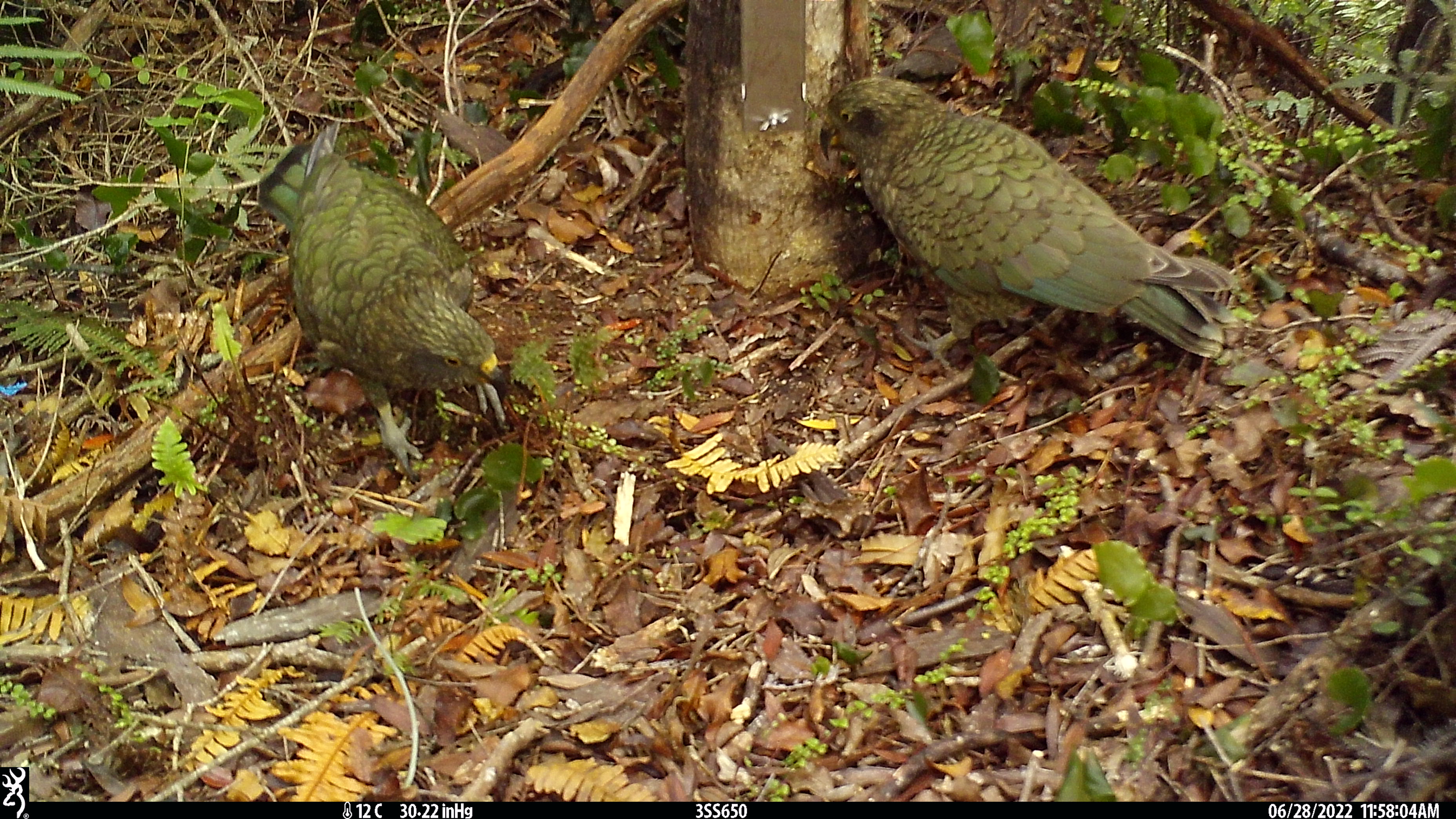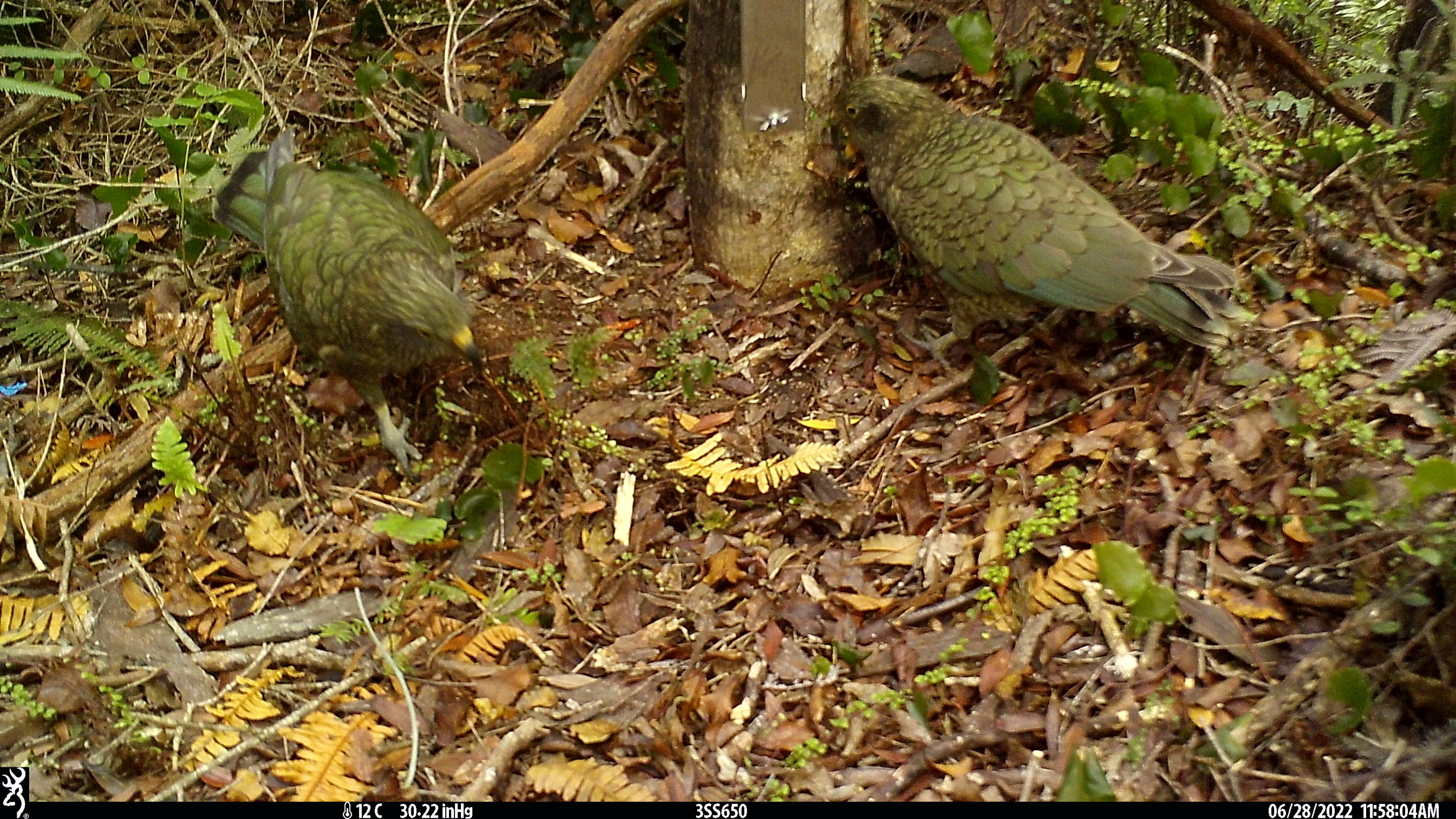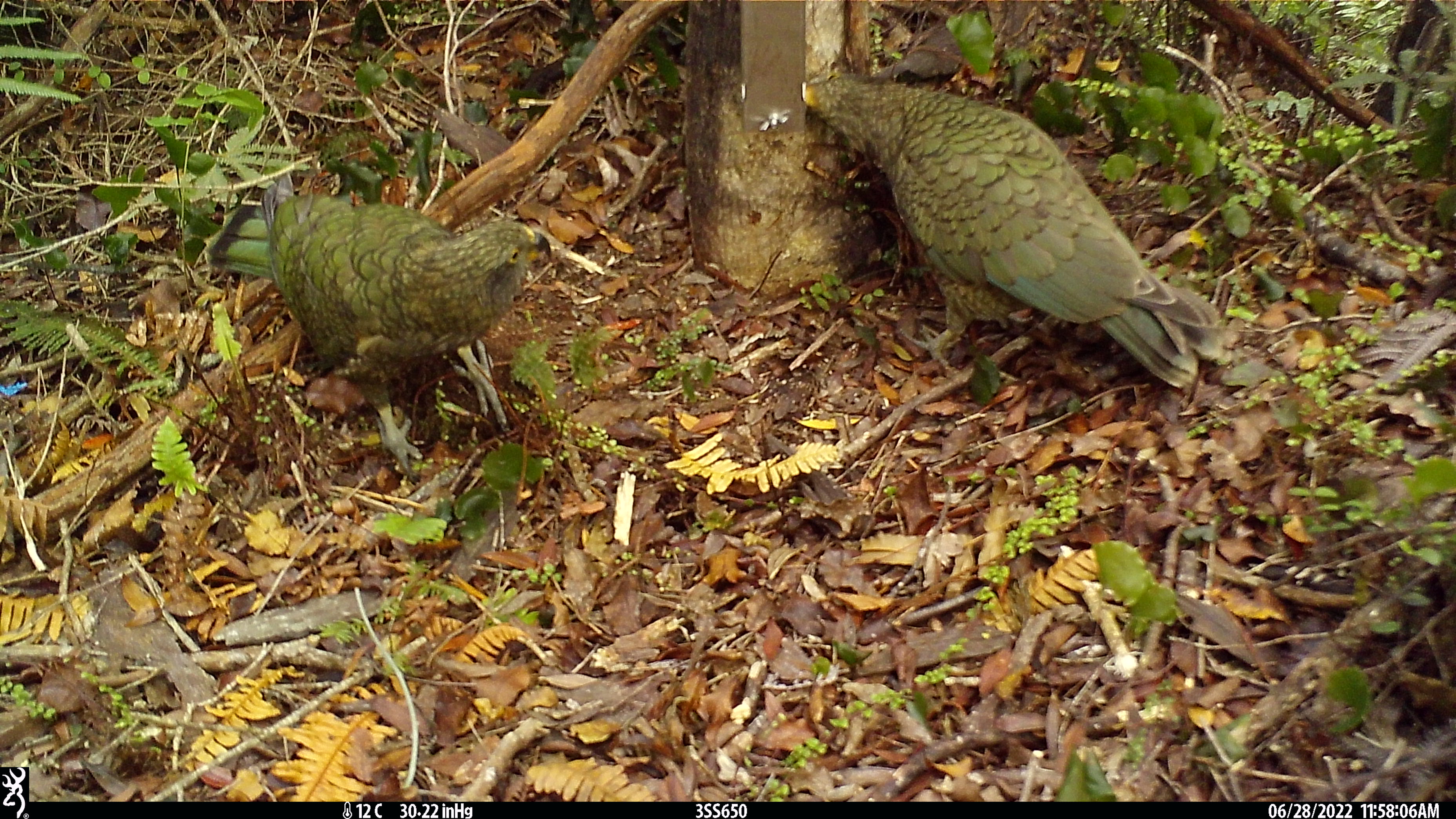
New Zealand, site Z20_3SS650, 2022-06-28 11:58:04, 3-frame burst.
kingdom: Animalia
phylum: Chordata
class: Aves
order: Psittaciformes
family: Strigopidae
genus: Nestor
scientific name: Nestor notabilis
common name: kea